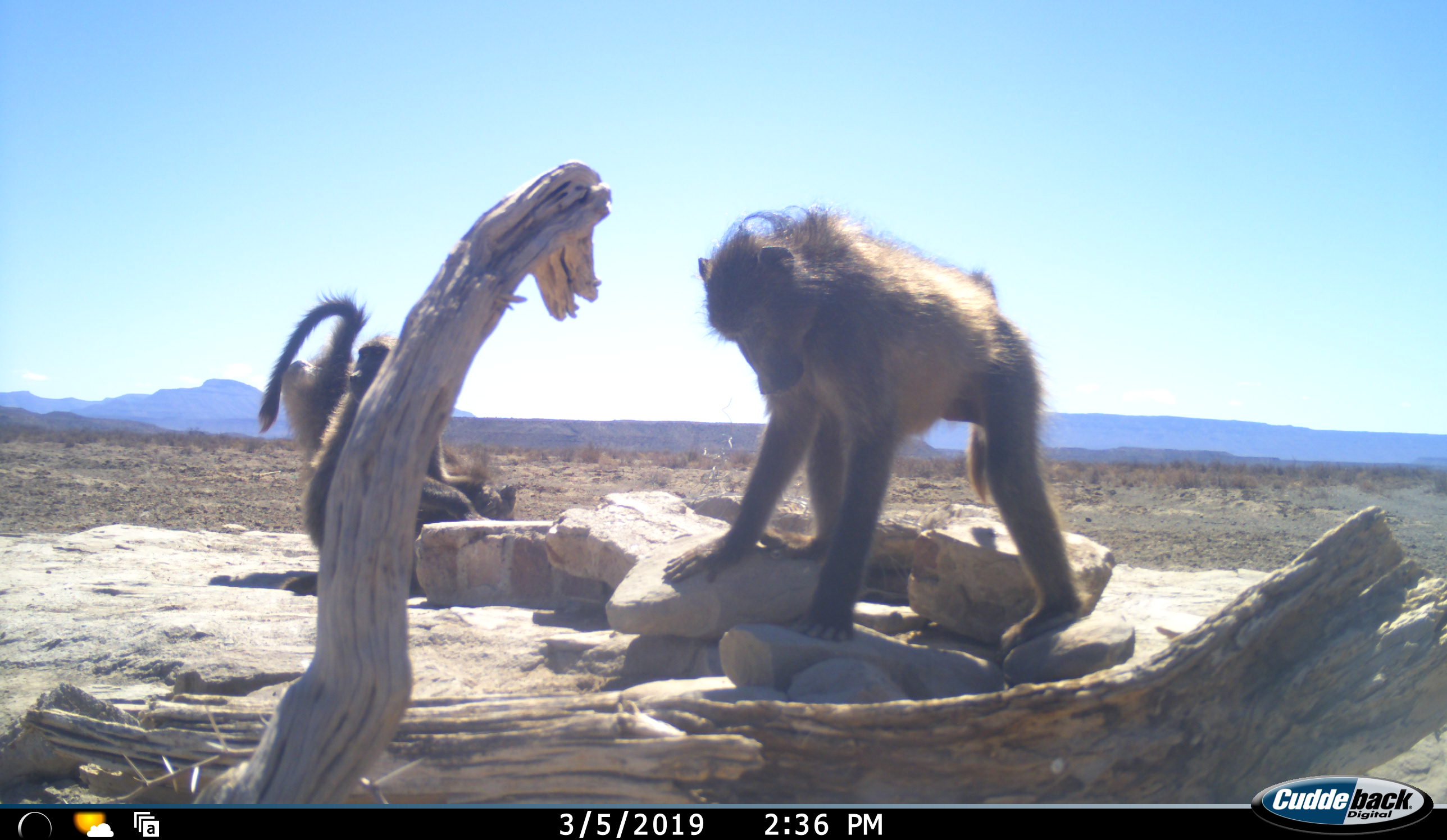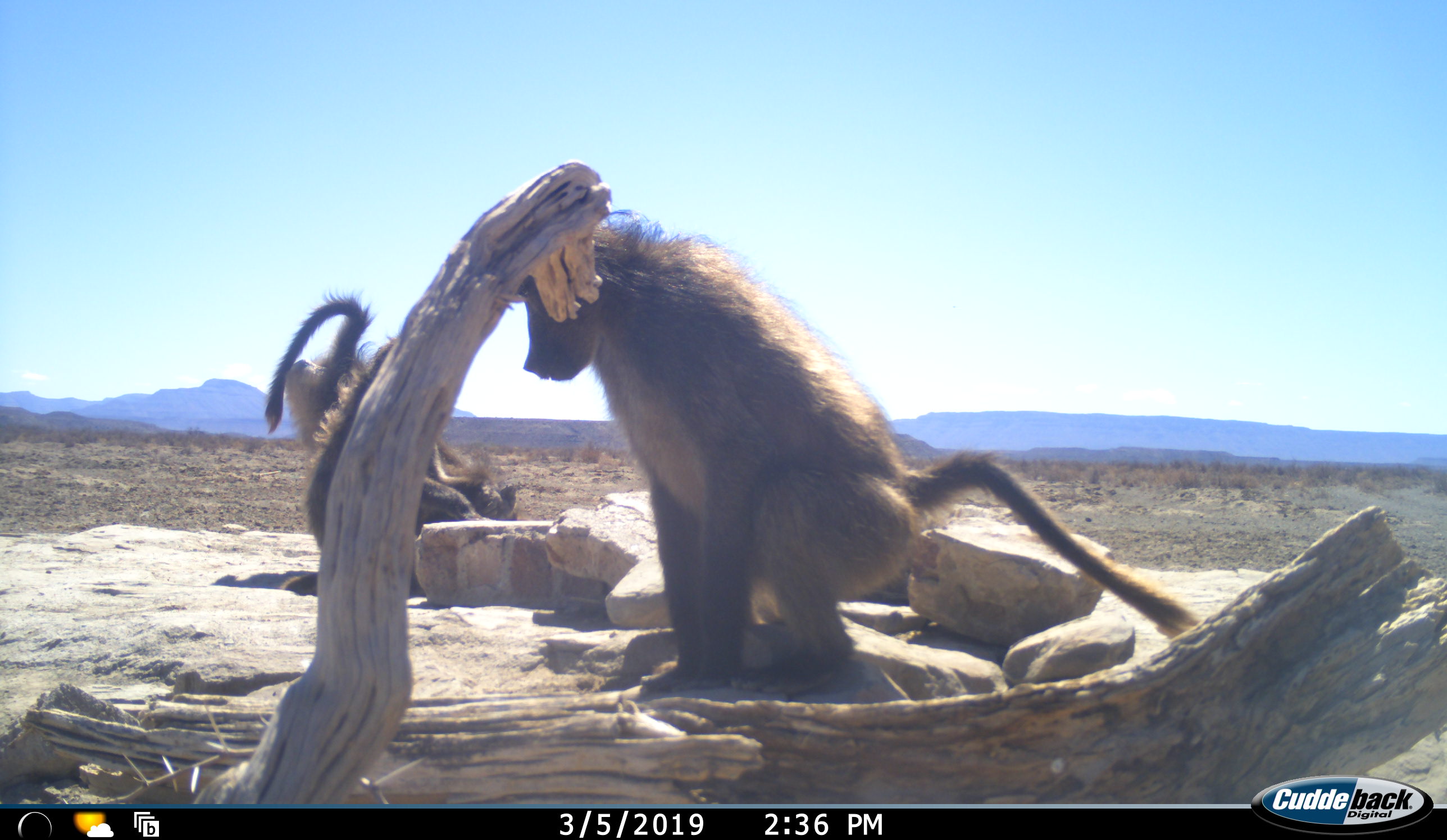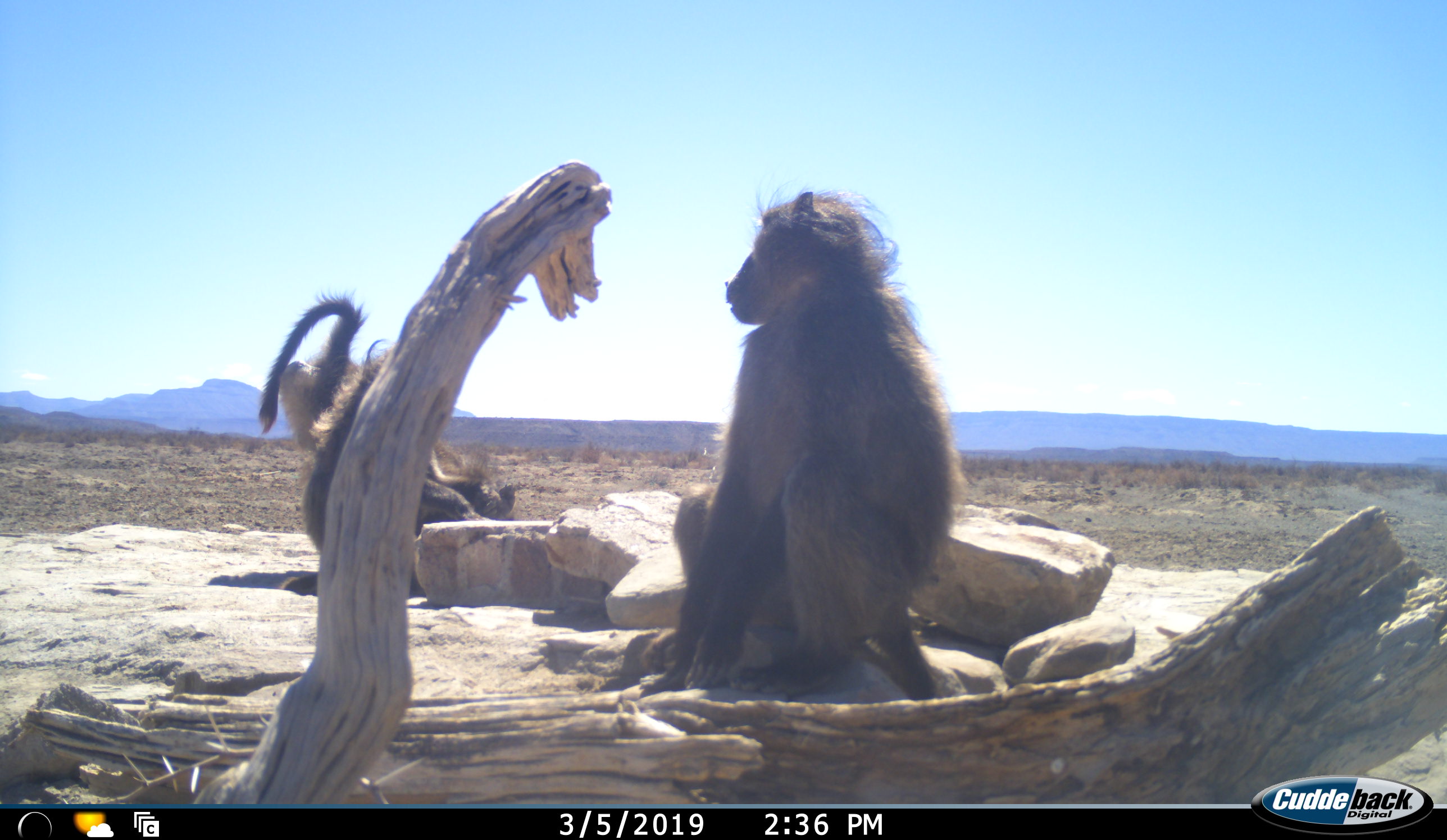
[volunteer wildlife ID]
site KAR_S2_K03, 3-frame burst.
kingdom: Animalia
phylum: Chordata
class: Mammalia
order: Primates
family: Cercopithecidae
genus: Papio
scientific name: Papio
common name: baboon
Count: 3.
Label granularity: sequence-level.